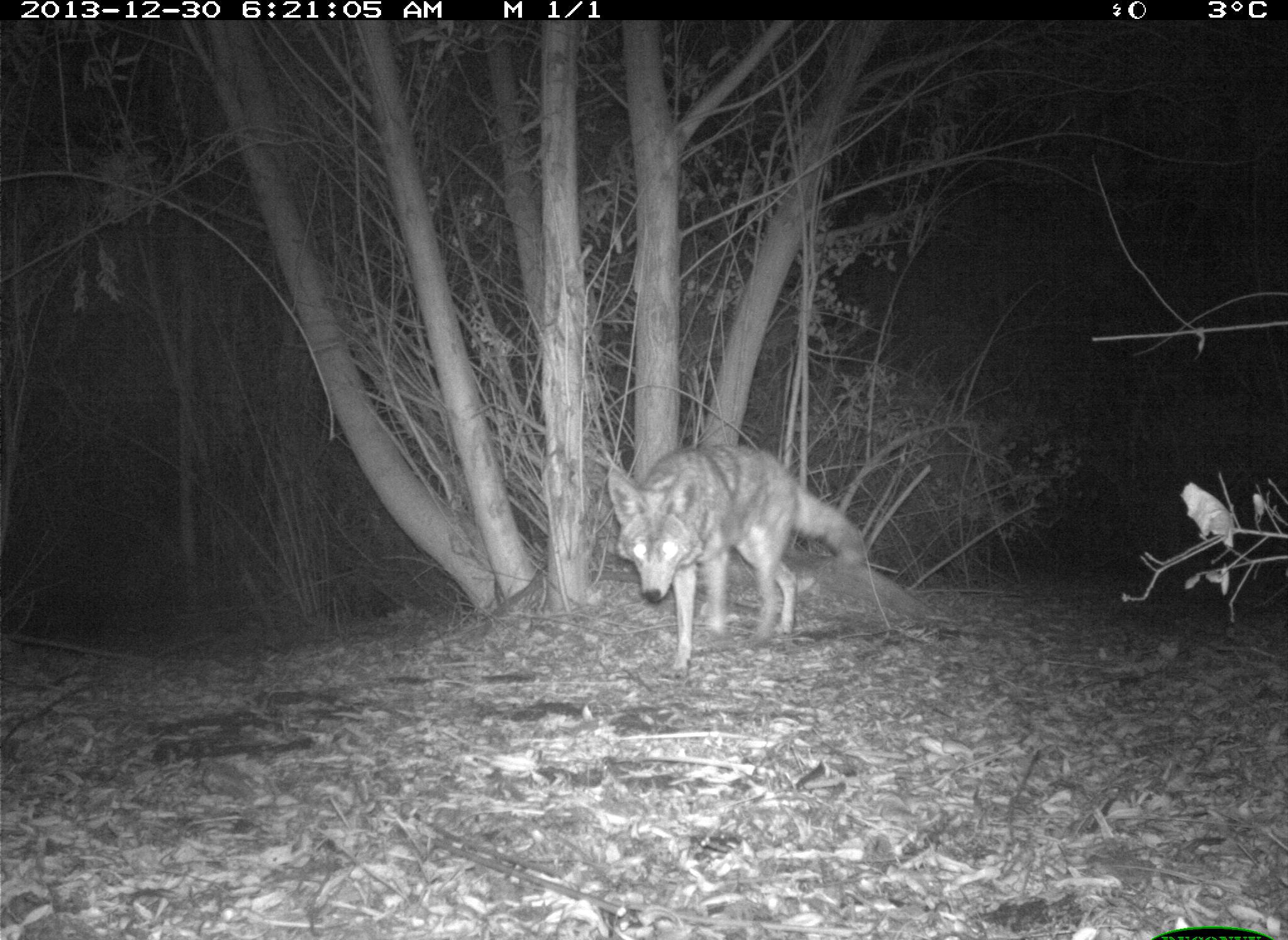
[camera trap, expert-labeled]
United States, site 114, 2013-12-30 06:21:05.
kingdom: Animalia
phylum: Chordata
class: Mammalia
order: Carnivora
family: Canidae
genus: Canis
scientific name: Canis latrans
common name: coyote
Coyote (Canis latrans).